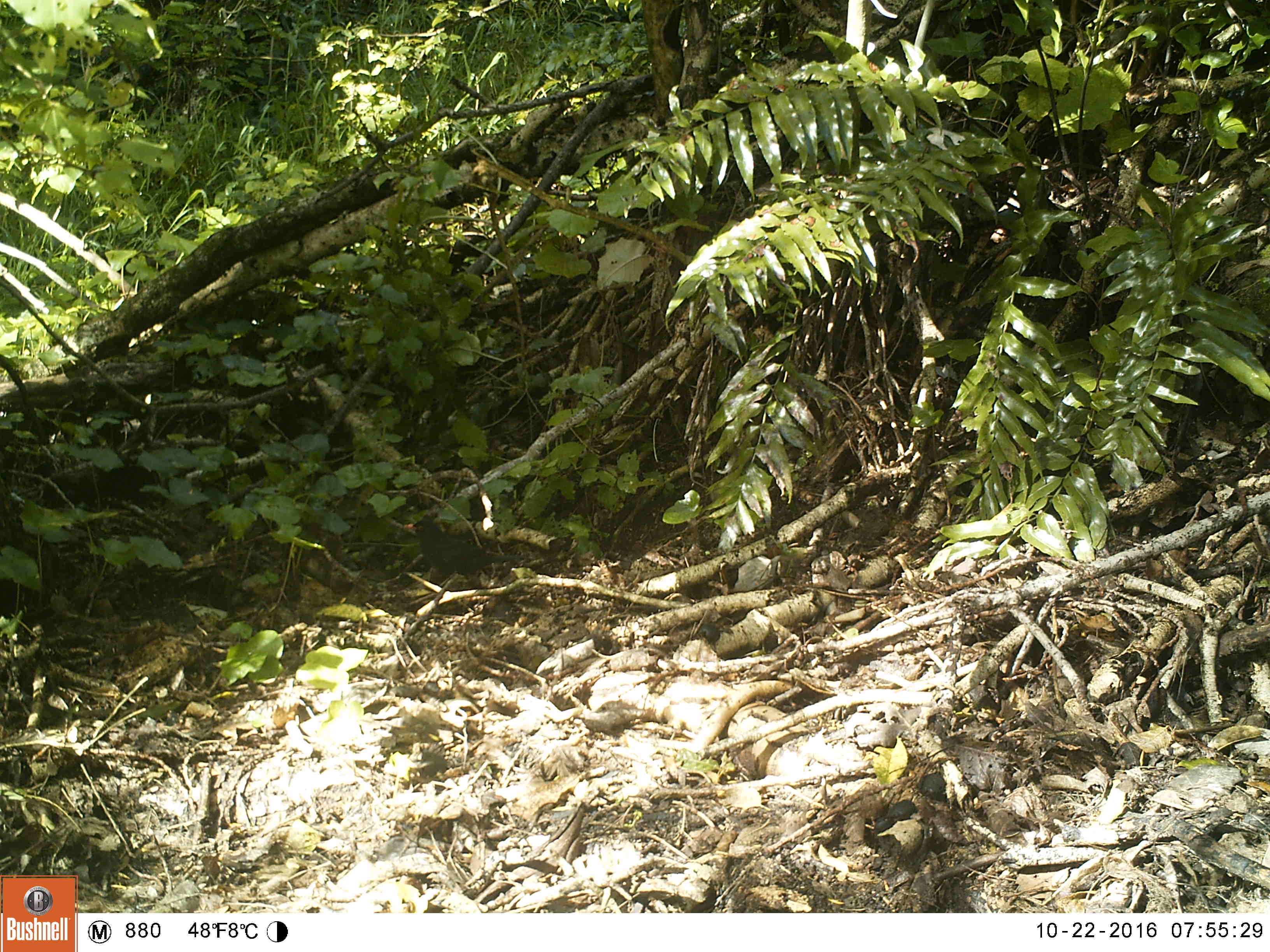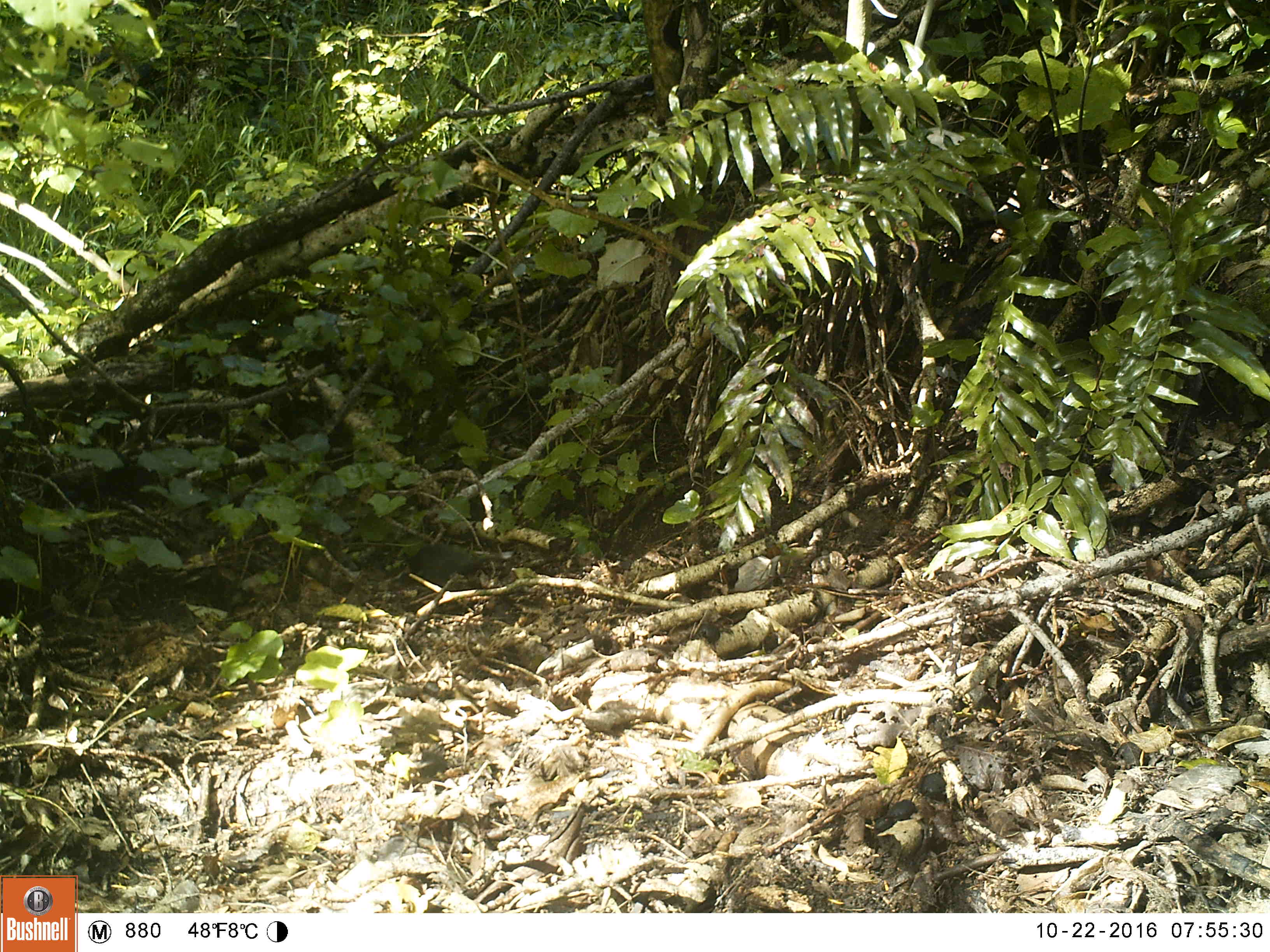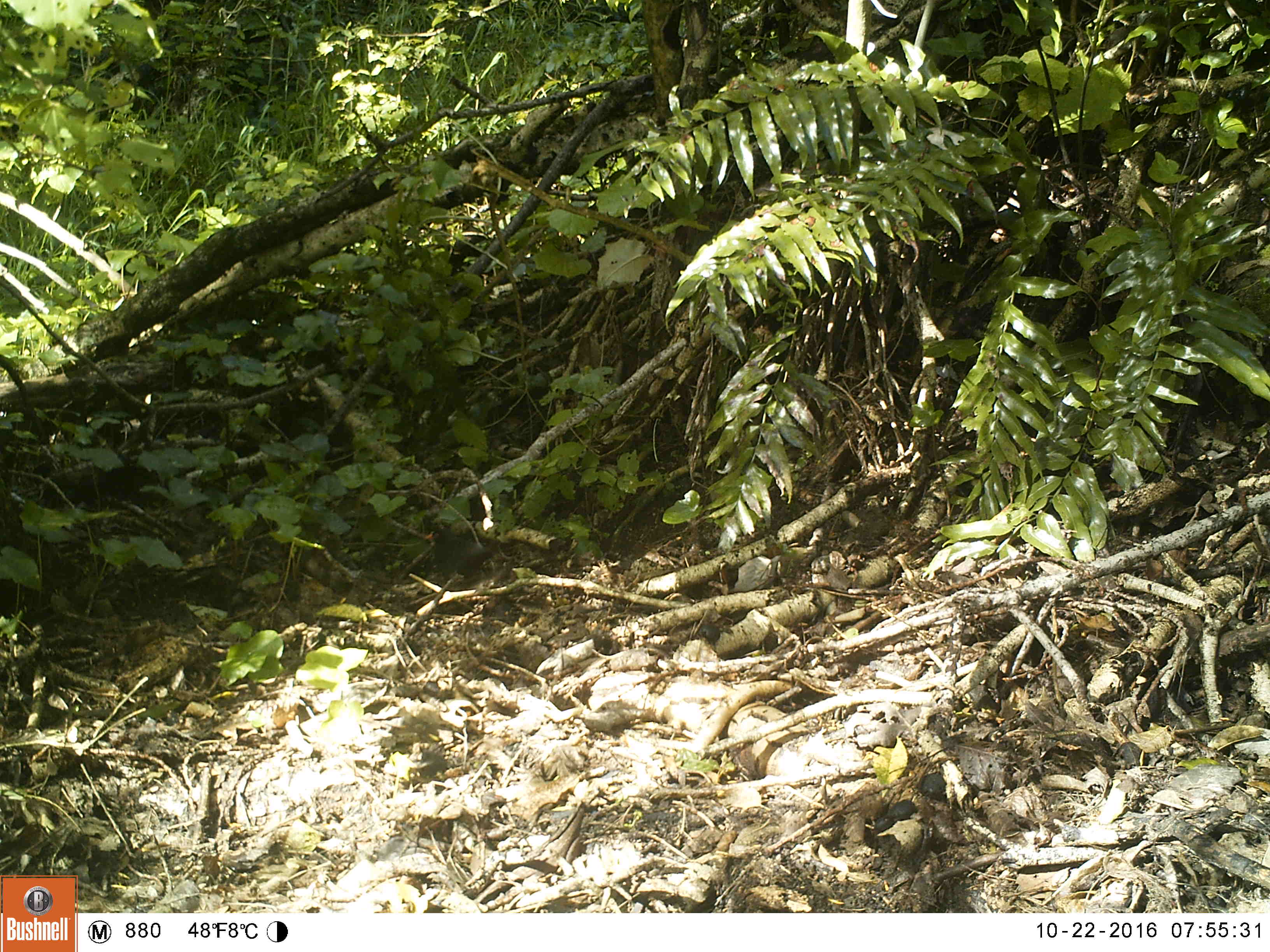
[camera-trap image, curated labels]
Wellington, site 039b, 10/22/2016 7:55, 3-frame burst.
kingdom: Animalia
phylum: Chordata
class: Aves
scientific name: Aves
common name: bird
Bird (Aves).